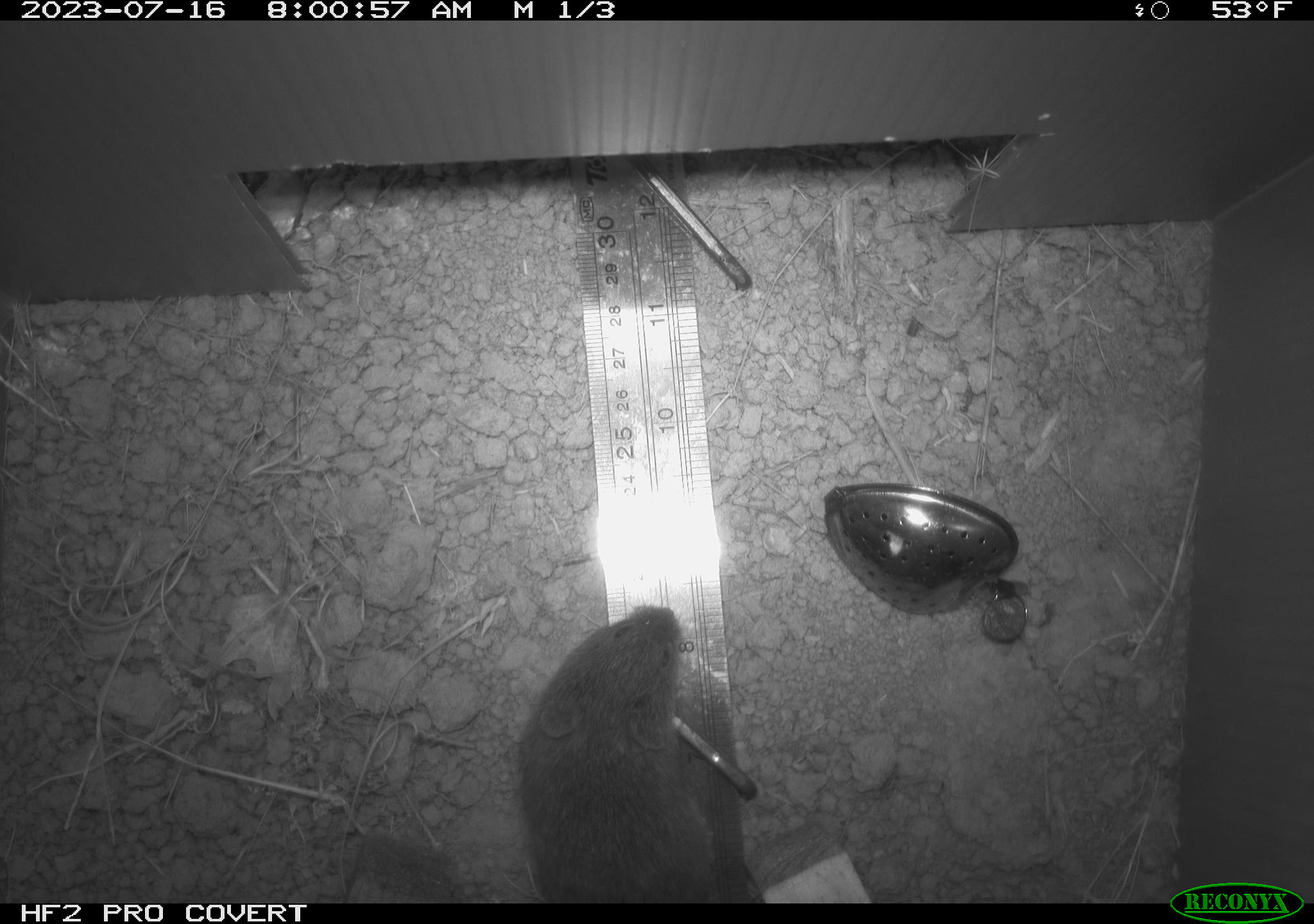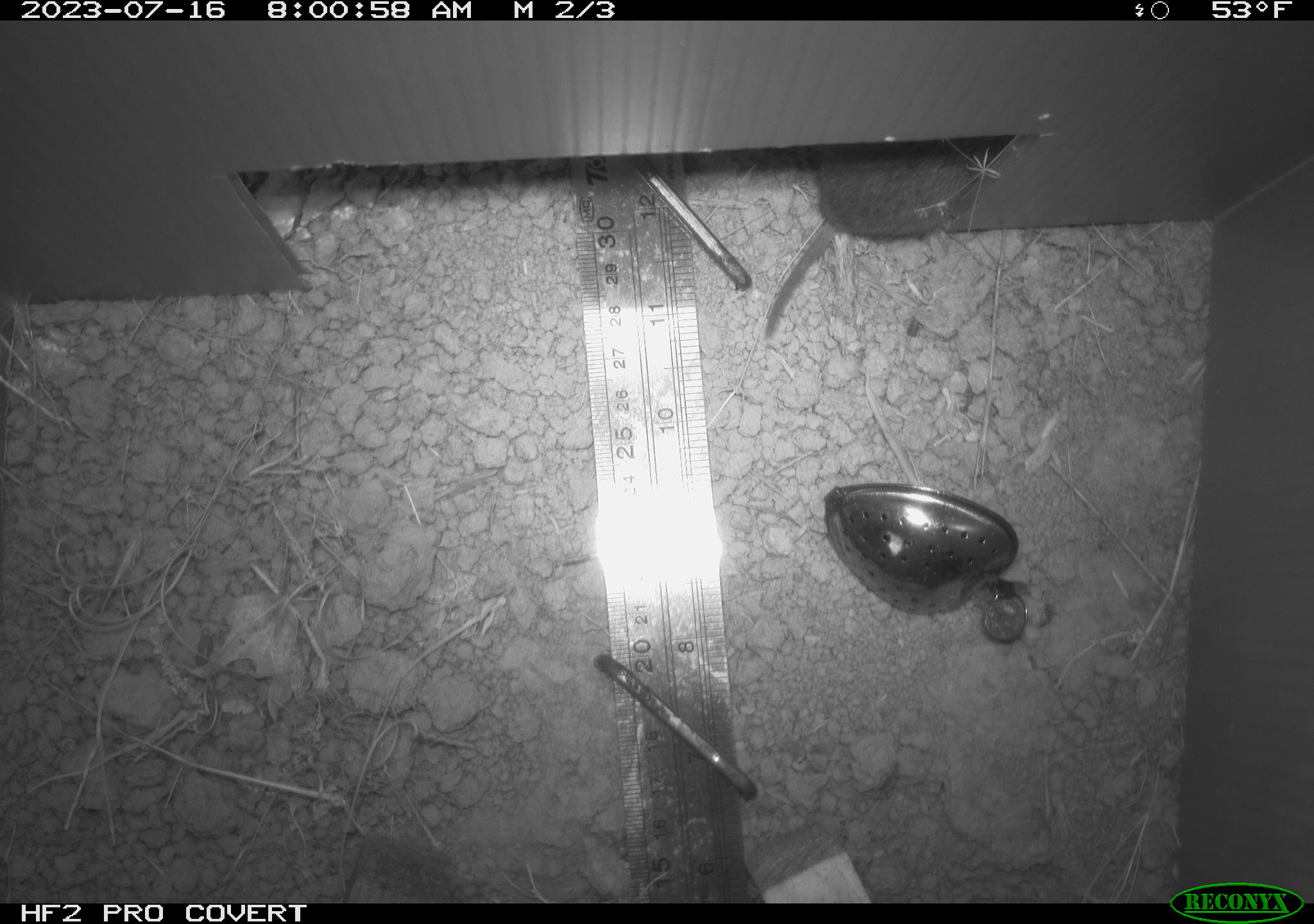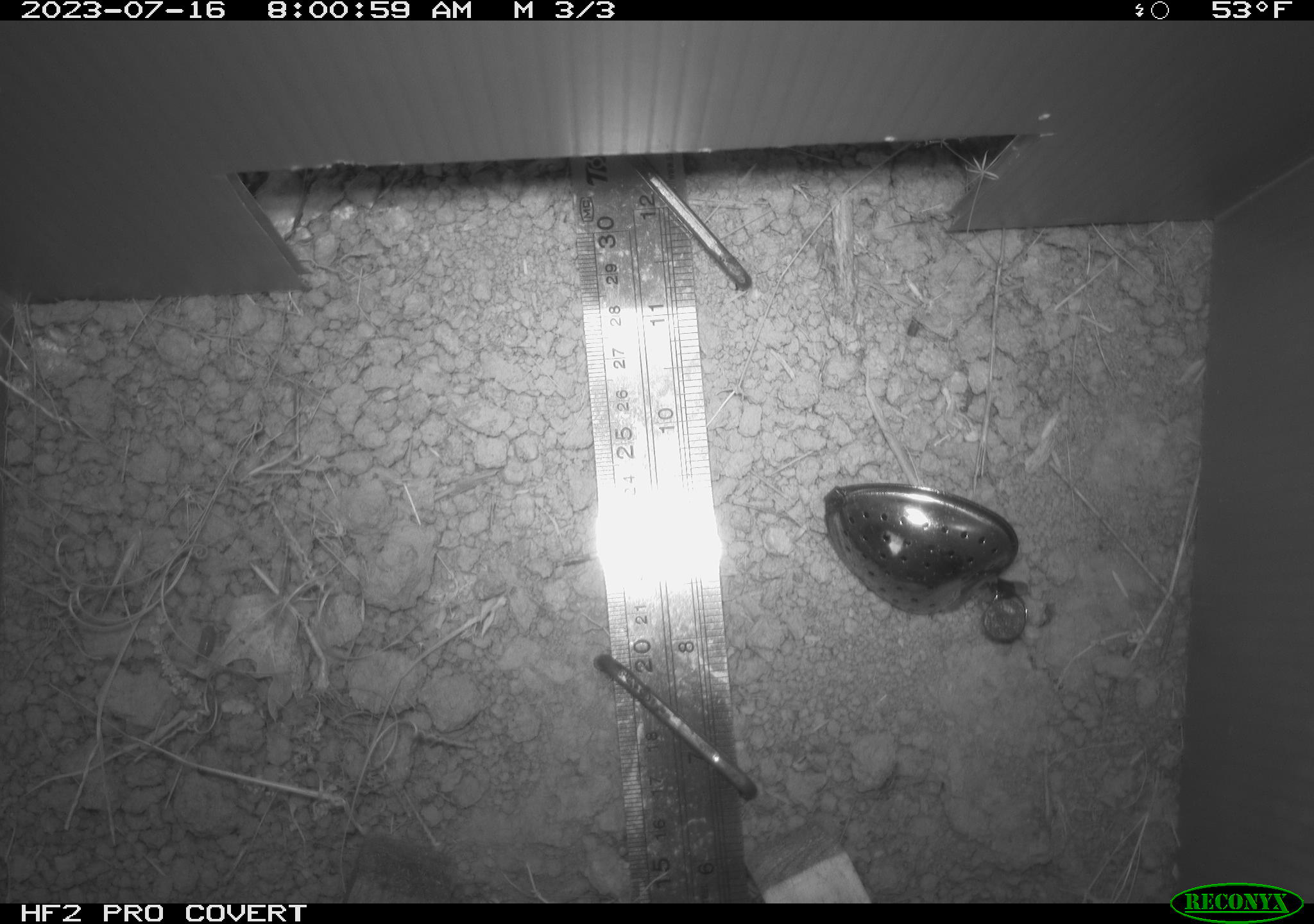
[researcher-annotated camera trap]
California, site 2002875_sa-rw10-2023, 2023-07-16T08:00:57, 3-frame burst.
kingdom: Animalia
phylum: Chordata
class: Mammalia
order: Rodentia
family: Cricetidae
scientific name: Arvicolinae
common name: voles, lemmings, and muskrats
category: arvicolinae subfamily